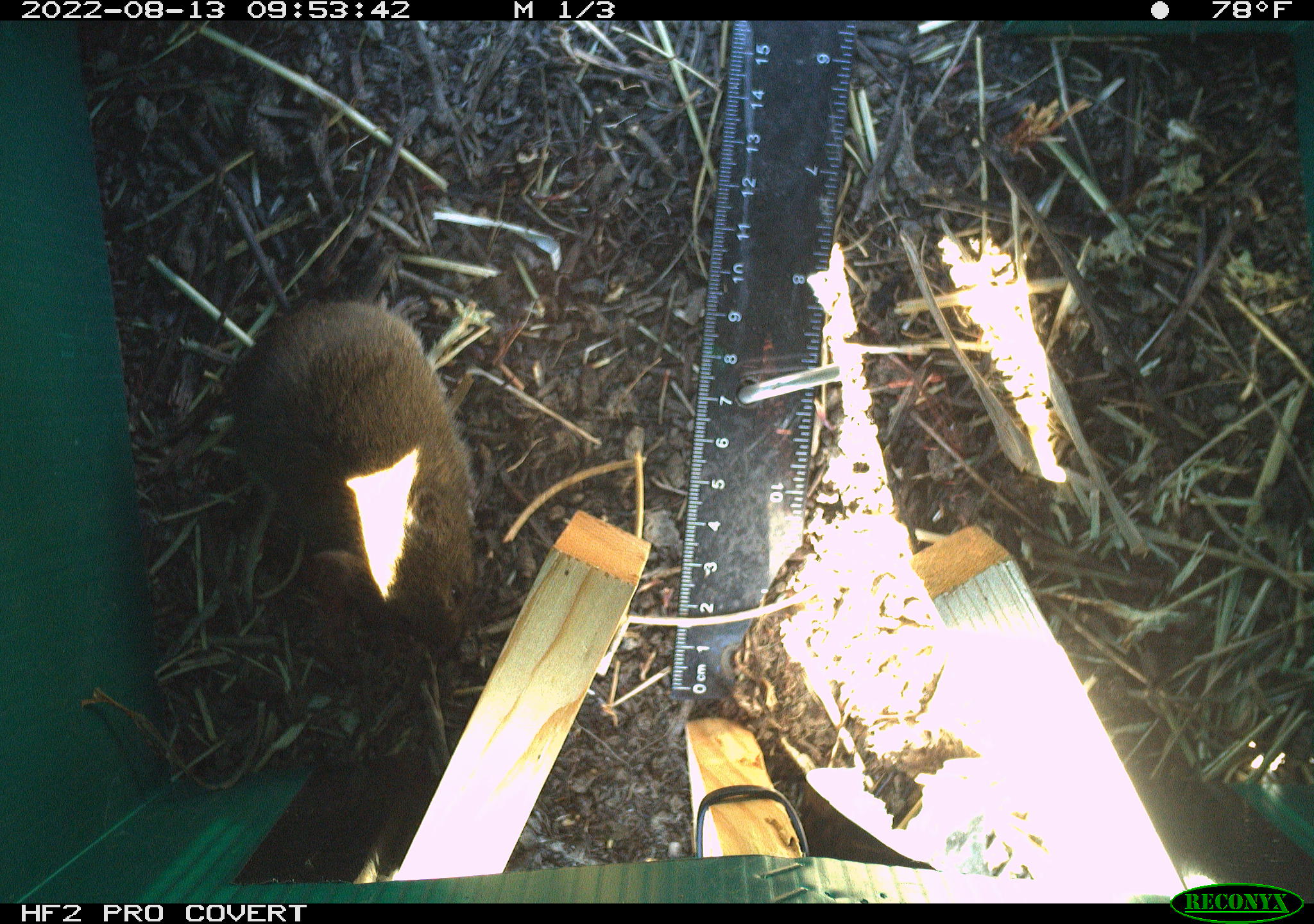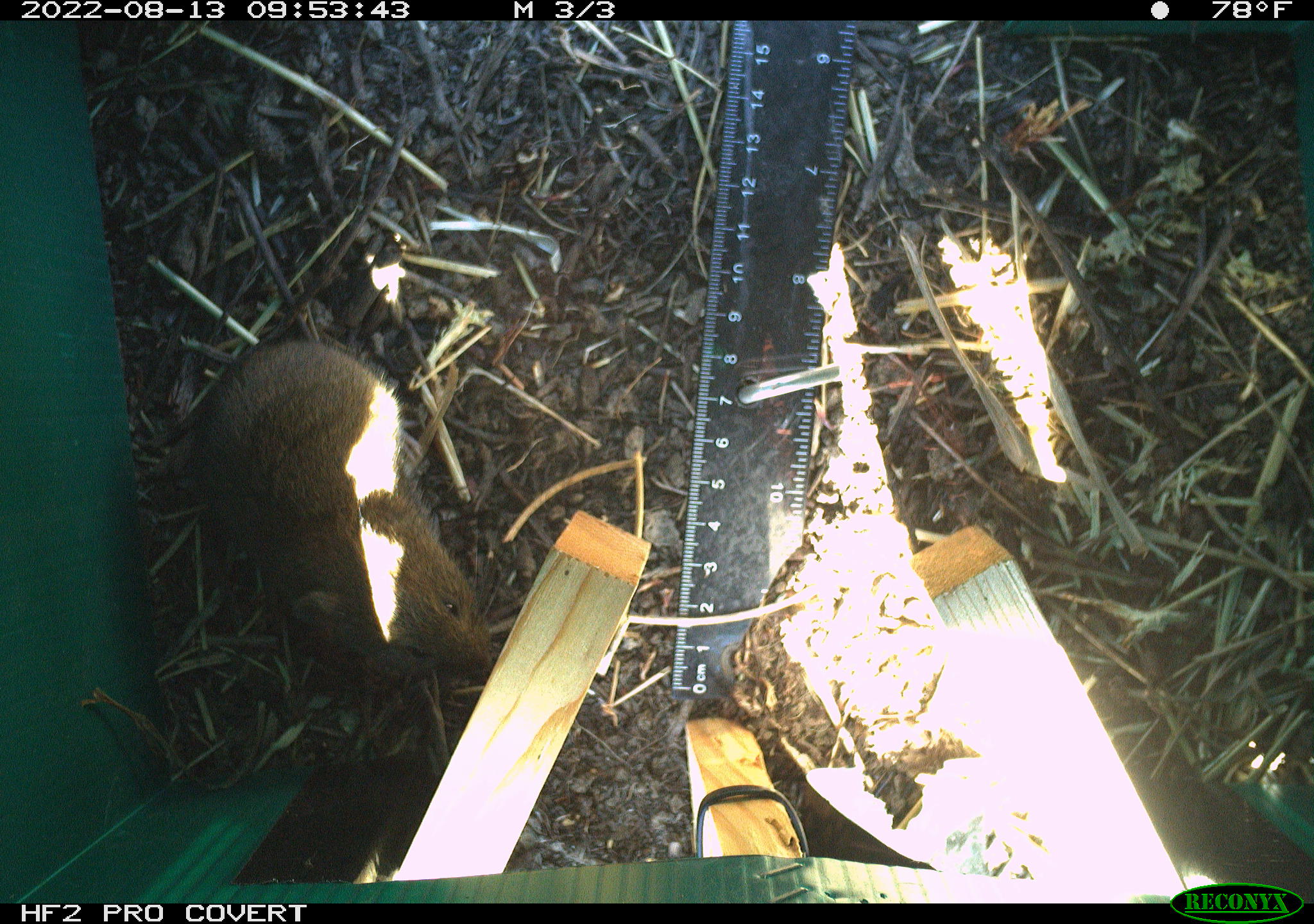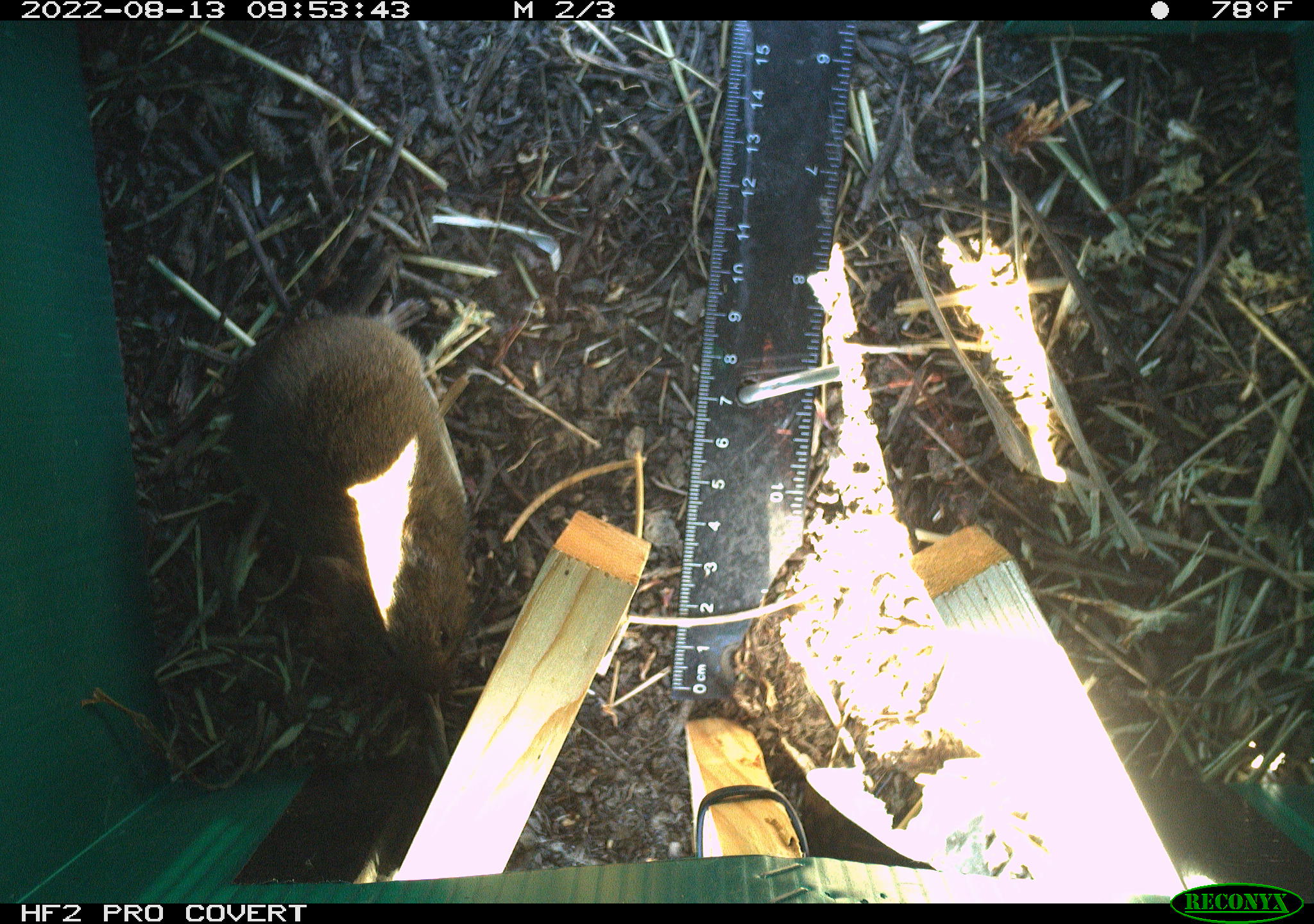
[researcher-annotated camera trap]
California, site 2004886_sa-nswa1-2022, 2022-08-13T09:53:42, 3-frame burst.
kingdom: Animalia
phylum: Chordata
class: Mammalia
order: Rodentia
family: Cricetidae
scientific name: Cricetidae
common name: hamsters, voles, lemmings, and allies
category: cricetidae family